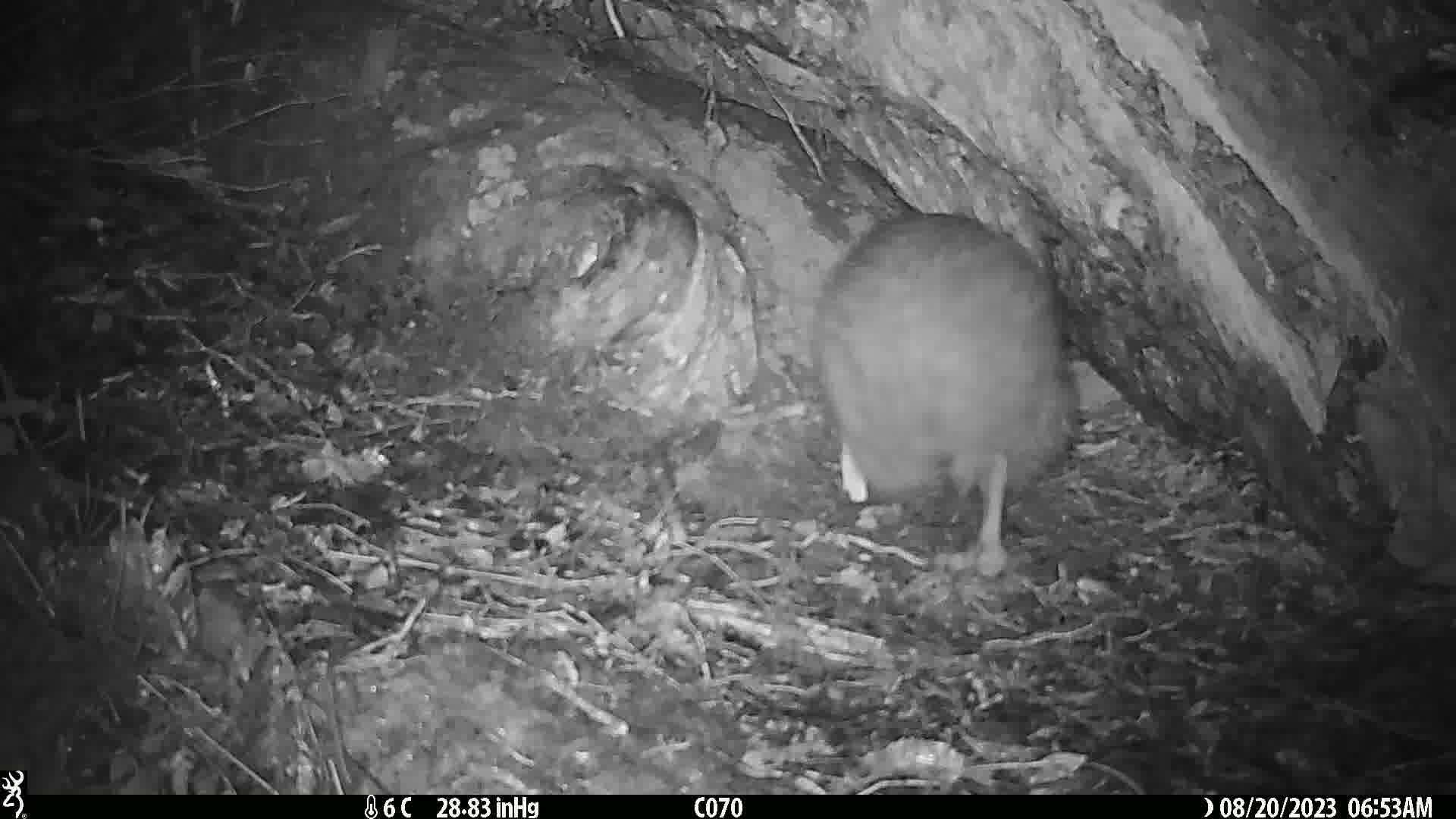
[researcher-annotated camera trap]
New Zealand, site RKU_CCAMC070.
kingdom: Animalia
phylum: Chordata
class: Aves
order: Apterygiformes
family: Apterygidae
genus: Apteryx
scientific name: Apteryx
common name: kiwi